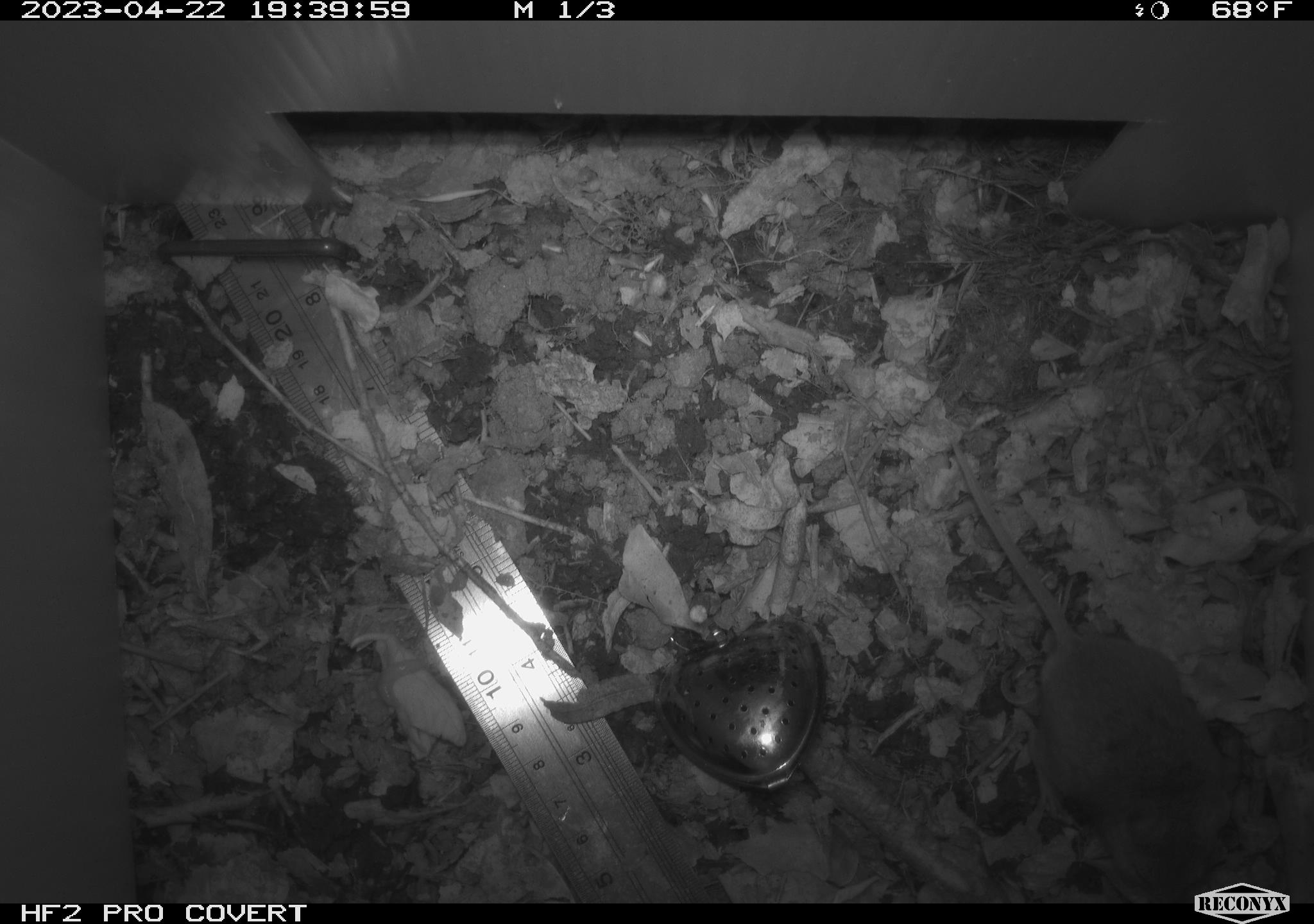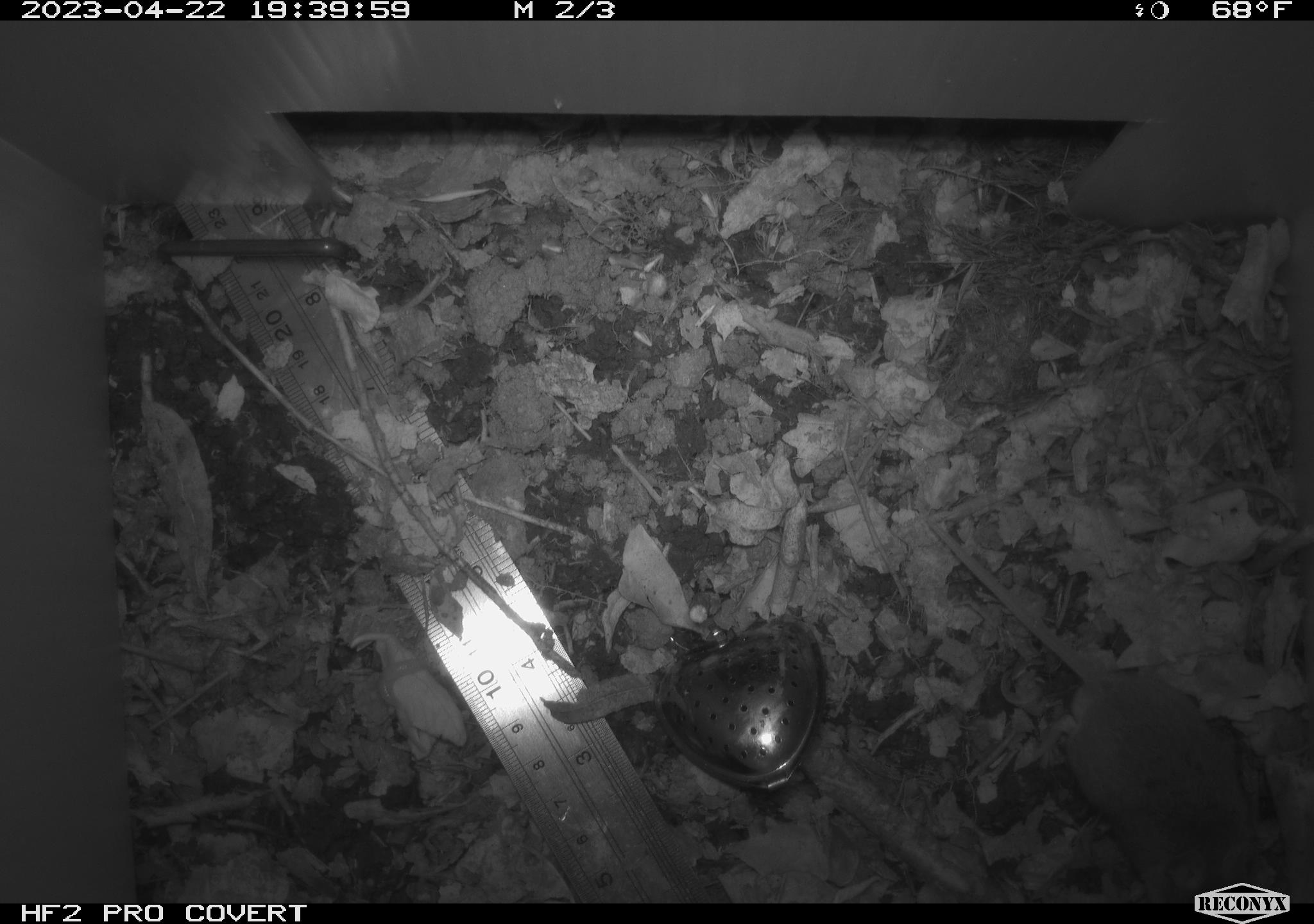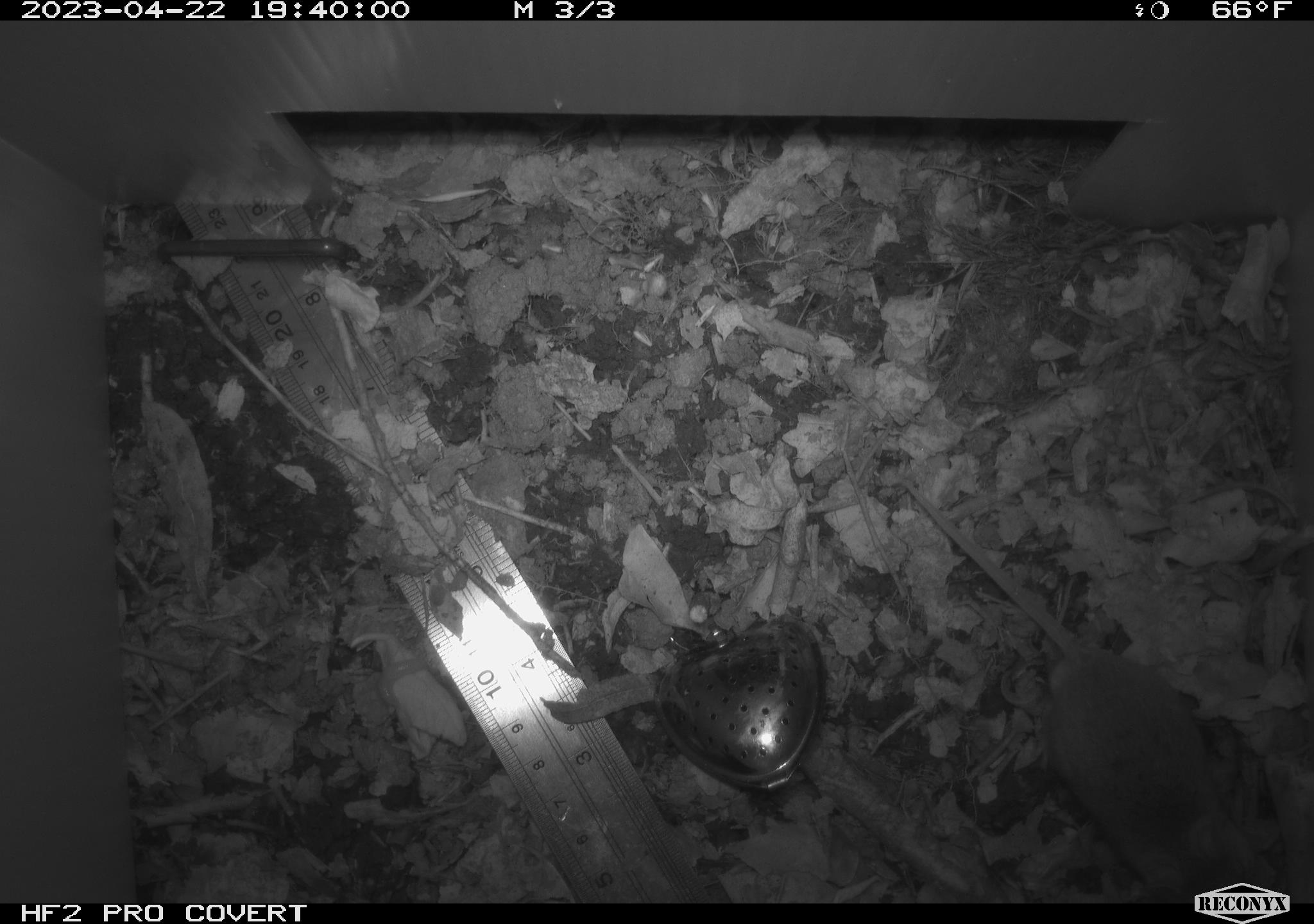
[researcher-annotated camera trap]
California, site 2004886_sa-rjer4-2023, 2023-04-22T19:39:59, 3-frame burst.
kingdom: Animalia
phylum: Chordata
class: Mammalia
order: Rodentia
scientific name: Rodentia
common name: mouse species